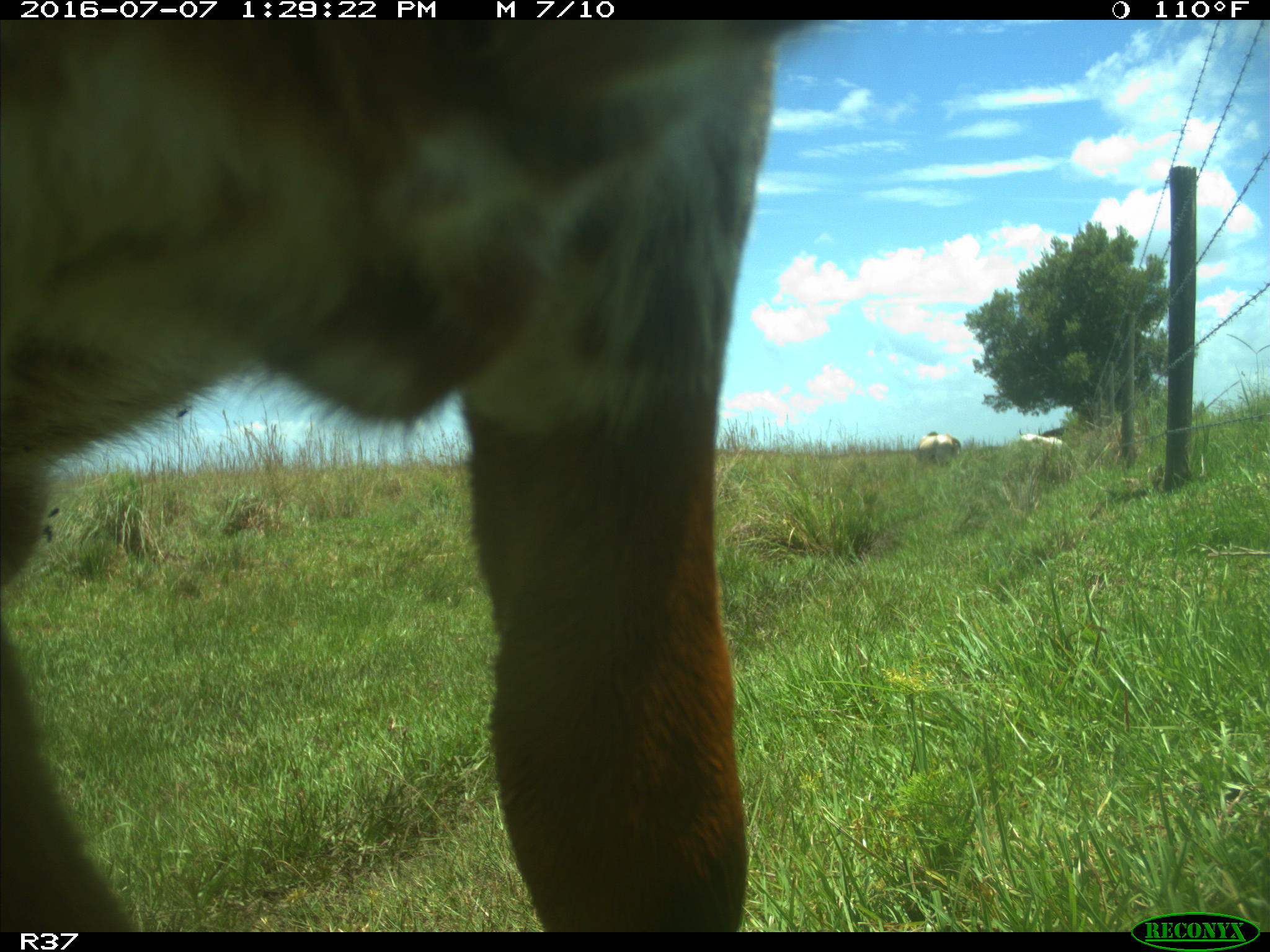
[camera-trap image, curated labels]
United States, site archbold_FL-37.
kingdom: Animalia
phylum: Chordata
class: Mammalia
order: Artiodactyla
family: Bovidae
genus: Bos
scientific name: Bos taurus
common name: domestic cow